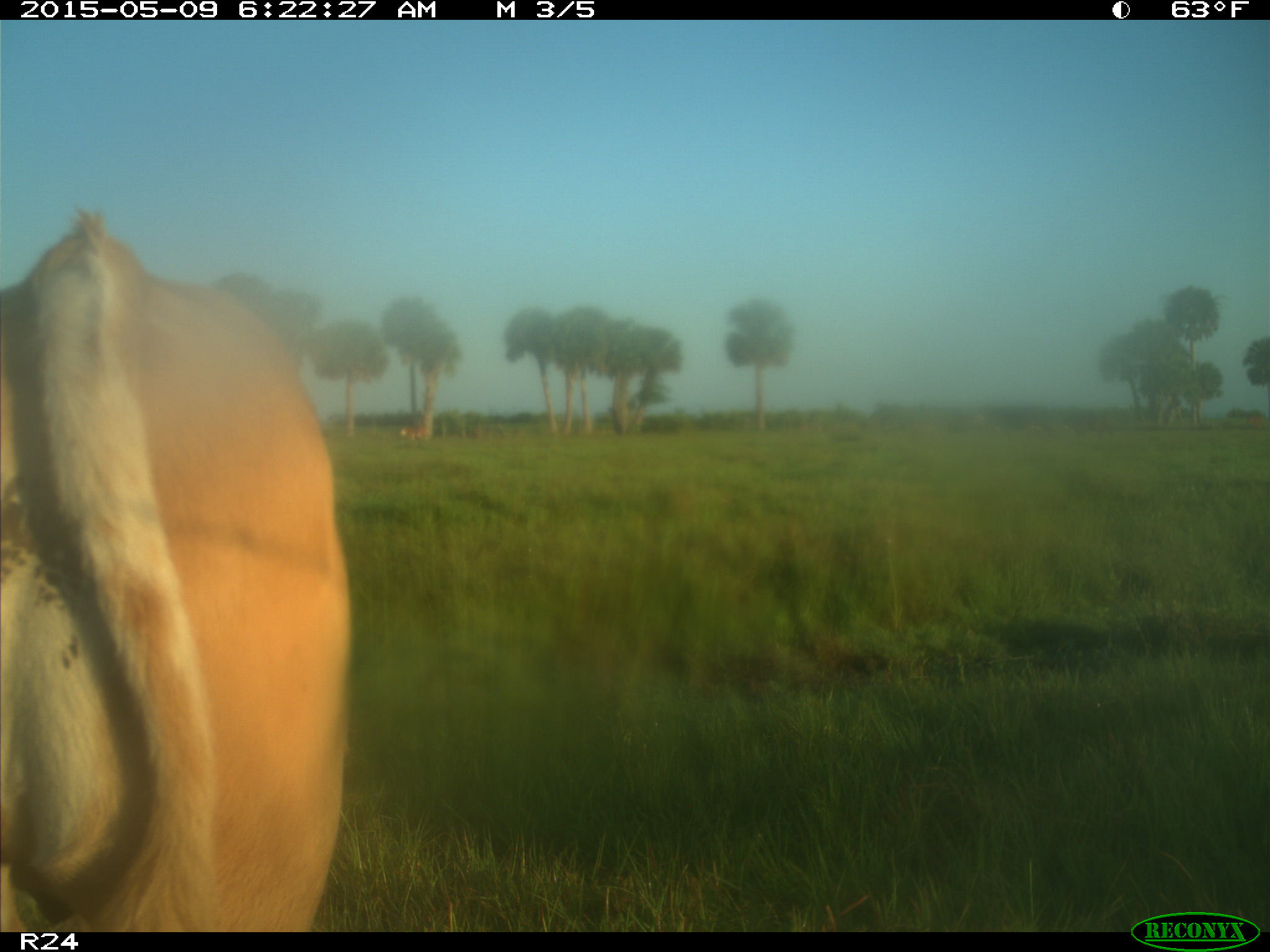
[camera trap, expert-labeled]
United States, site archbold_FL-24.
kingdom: Animalia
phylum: Chordata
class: Mammalia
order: Artiodactyla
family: Bovidae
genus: Bos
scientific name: Bos taurus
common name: domestic cow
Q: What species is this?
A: Bos taurus (domestic cow).